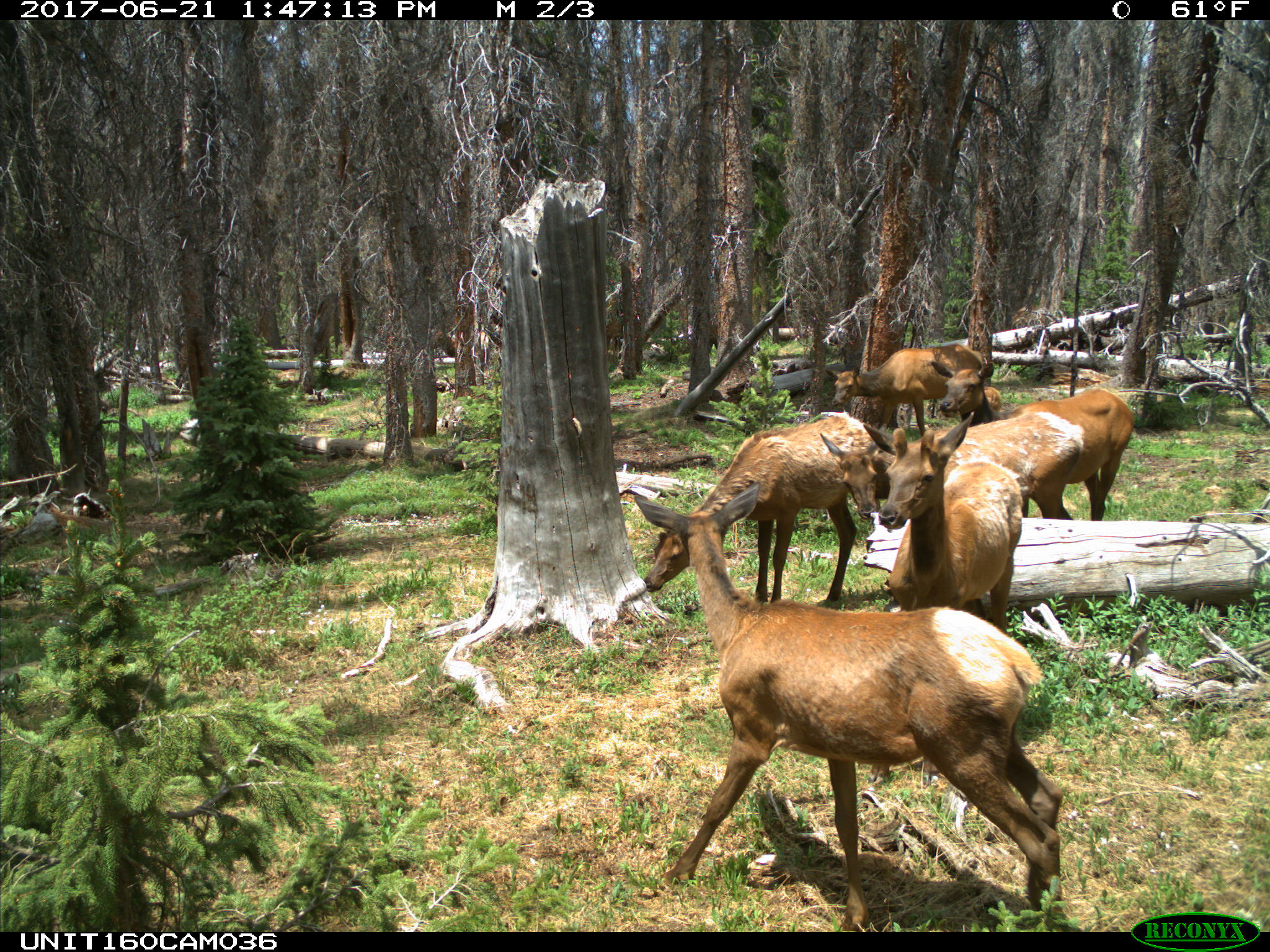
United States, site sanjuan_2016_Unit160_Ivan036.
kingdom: Animalia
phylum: Chordata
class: Mammalia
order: Artiodactyla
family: Cervidae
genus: Cervus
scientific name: Cervus elaphus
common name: red deer